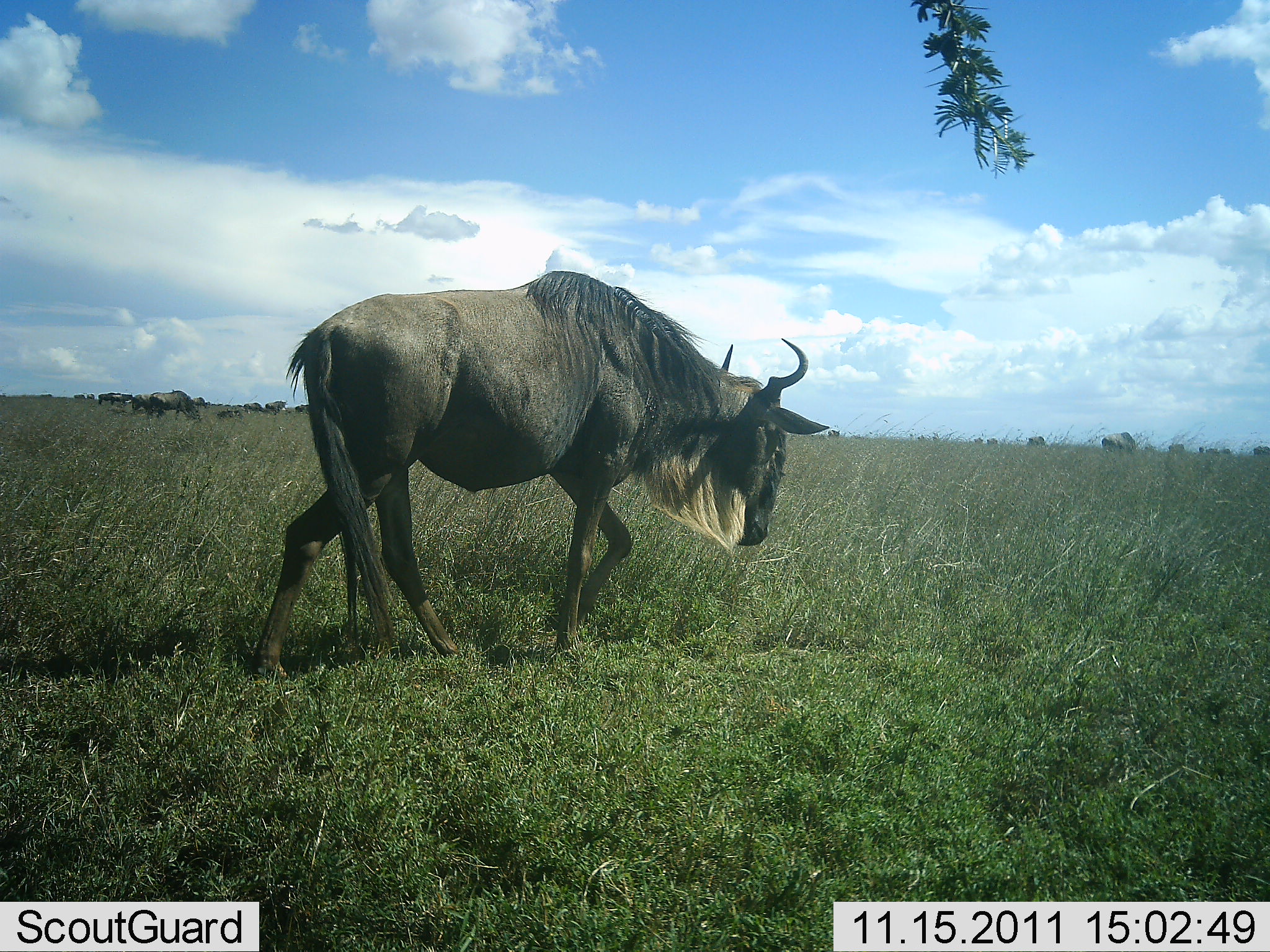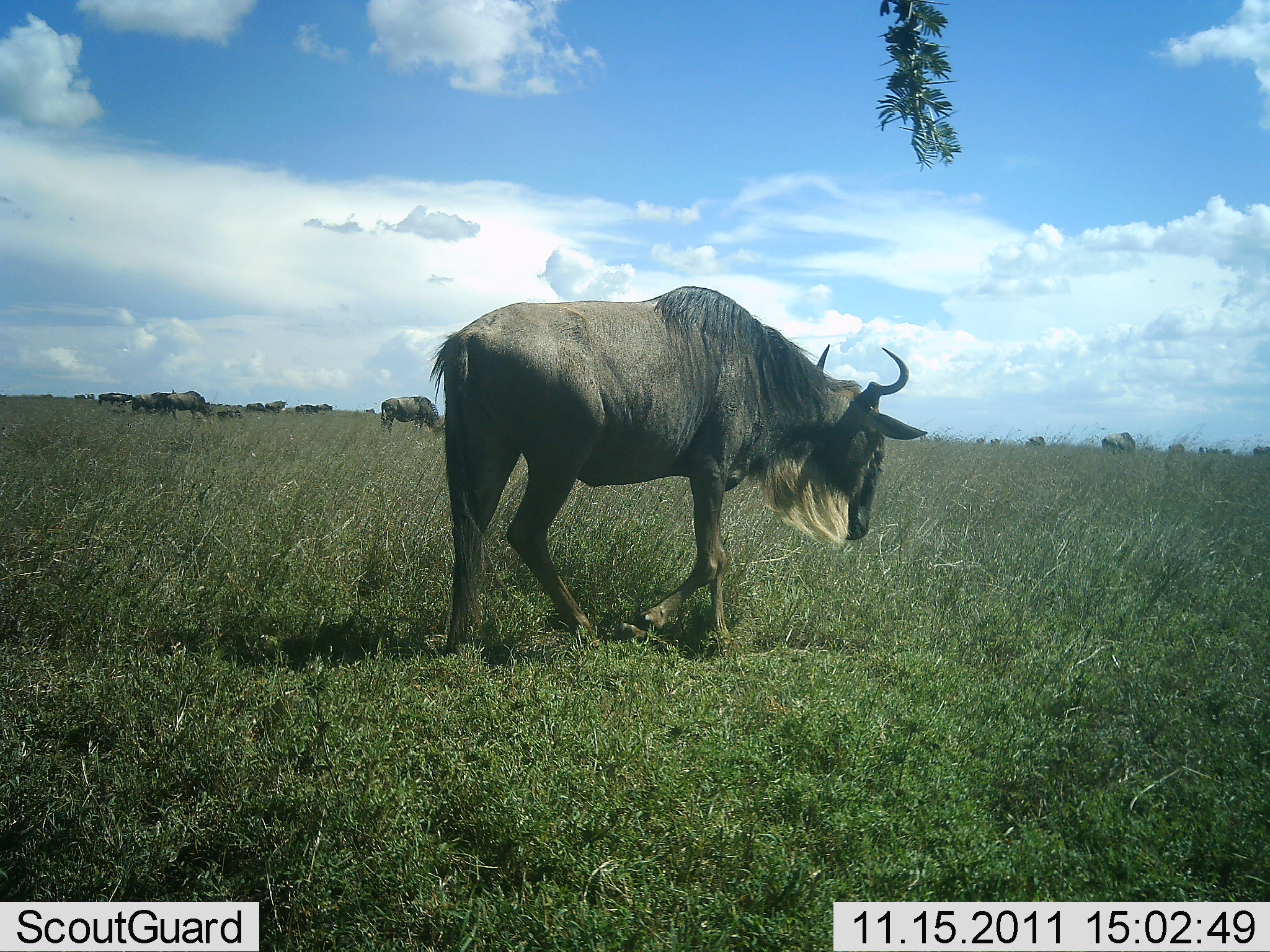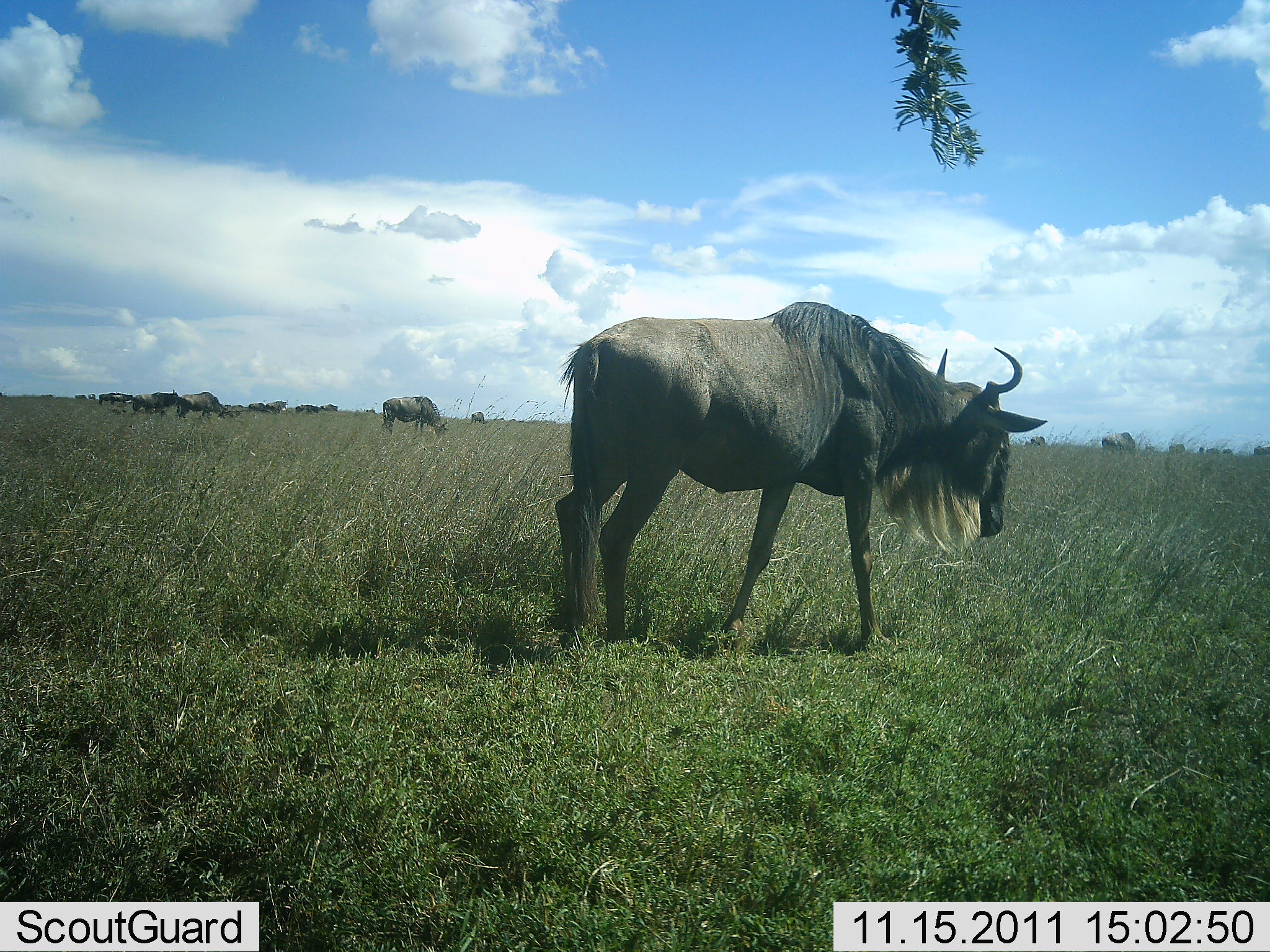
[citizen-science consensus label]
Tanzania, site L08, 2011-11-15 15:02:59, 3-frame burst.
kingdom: Animalia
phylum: Chordata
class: Mammalia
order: Artiodactyla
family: Bovidae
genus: Connochaetes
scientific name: Connochaetes taurinus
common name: blue wildebeest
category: wildebeest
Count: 10.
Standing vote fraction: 36%.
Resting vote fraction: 9%.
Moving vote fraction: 82%.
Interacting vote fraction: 0%.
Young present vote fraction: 0%.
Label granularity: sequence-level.